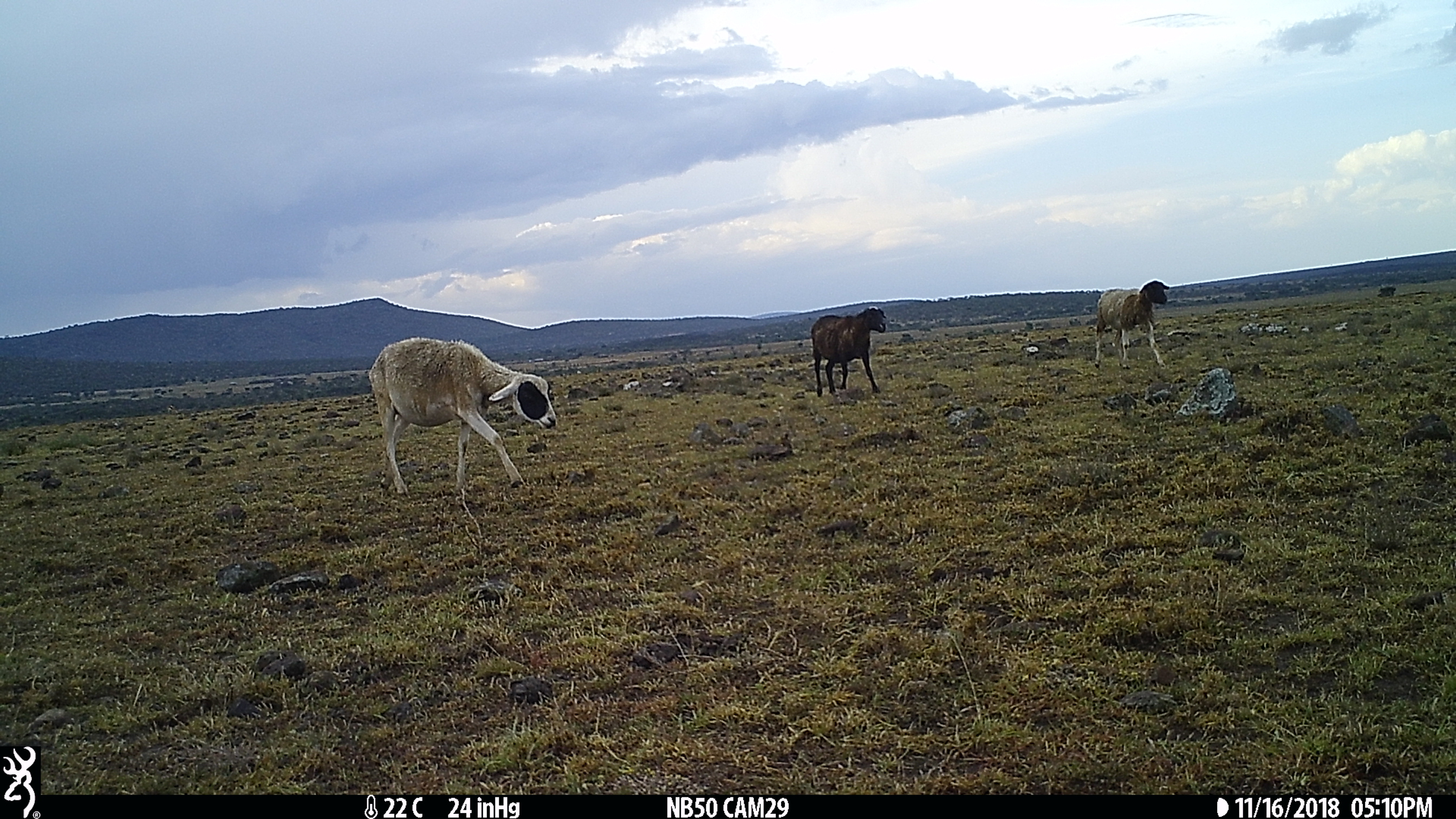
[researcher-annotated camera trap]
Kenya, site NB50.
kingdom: Animalia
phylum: Chordata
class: Mammalia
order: Artiodactyla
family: Bovidae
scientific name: Bovidae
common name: sheep or goat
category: shoat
Shoat (sheep or goat) (Bovidae).